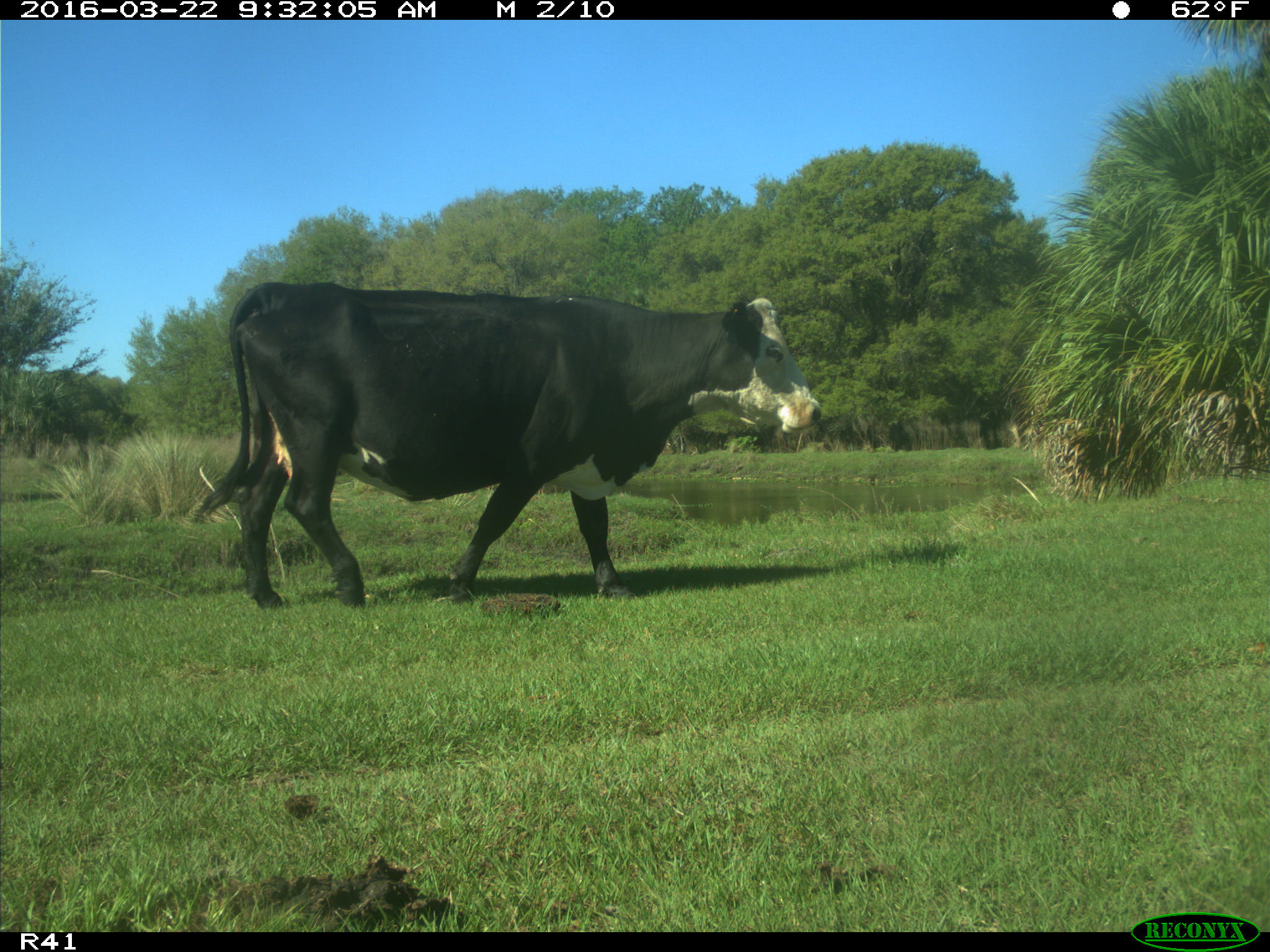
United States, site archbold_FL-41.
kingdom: Animalia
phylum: Chordata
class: Mammalia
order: Artiodactyla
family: Bovidae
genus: Bos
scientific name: Bos taurus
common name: domestic cow